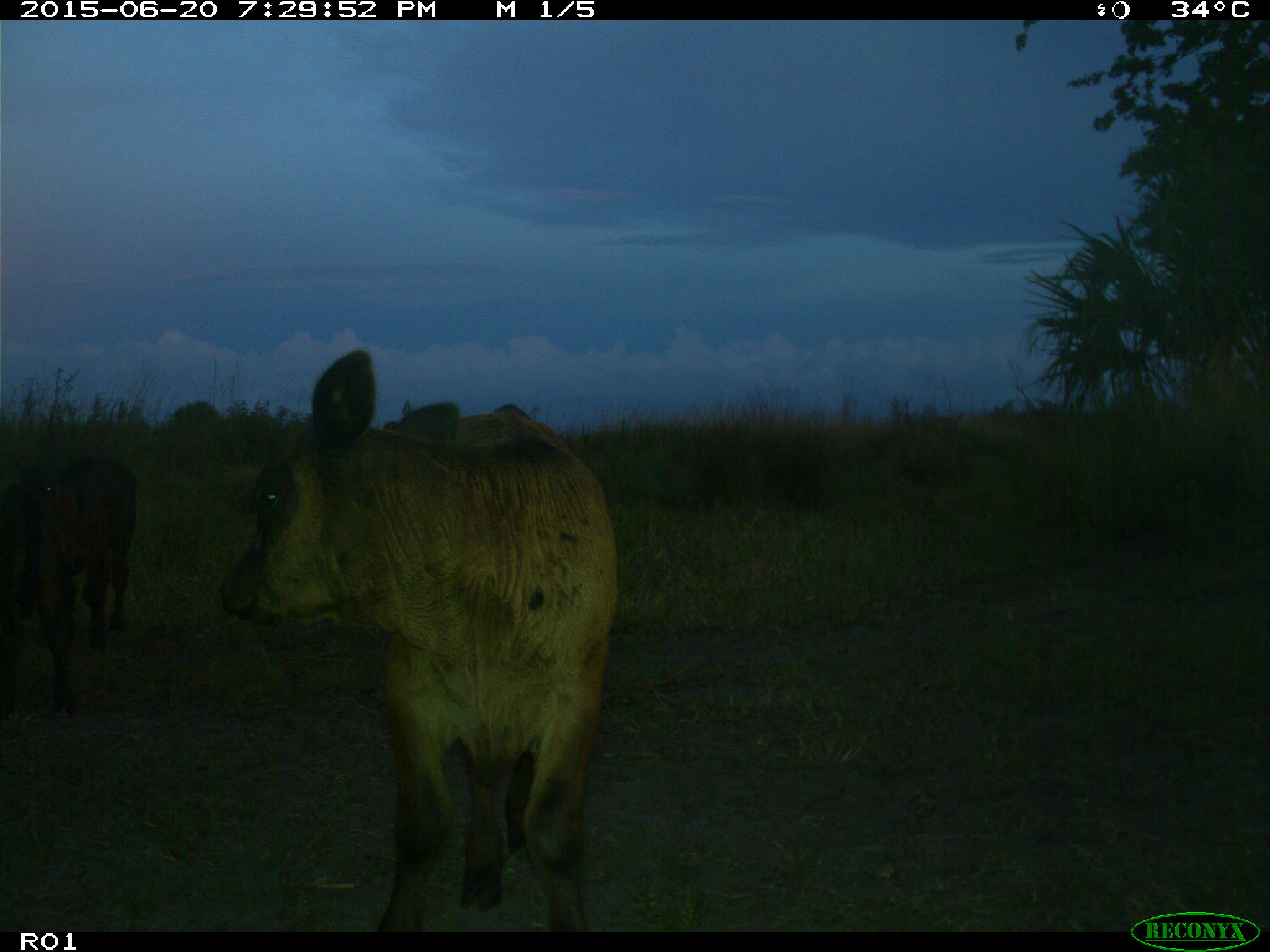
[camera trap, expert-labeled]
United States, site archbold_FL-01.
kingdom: Animalia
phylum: Chordata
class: Mammalia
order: Artiodactyla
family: Bovidae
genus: Bos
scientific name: Bos taurus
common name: domestic cow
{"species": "Bos taurus (domestic cow)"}